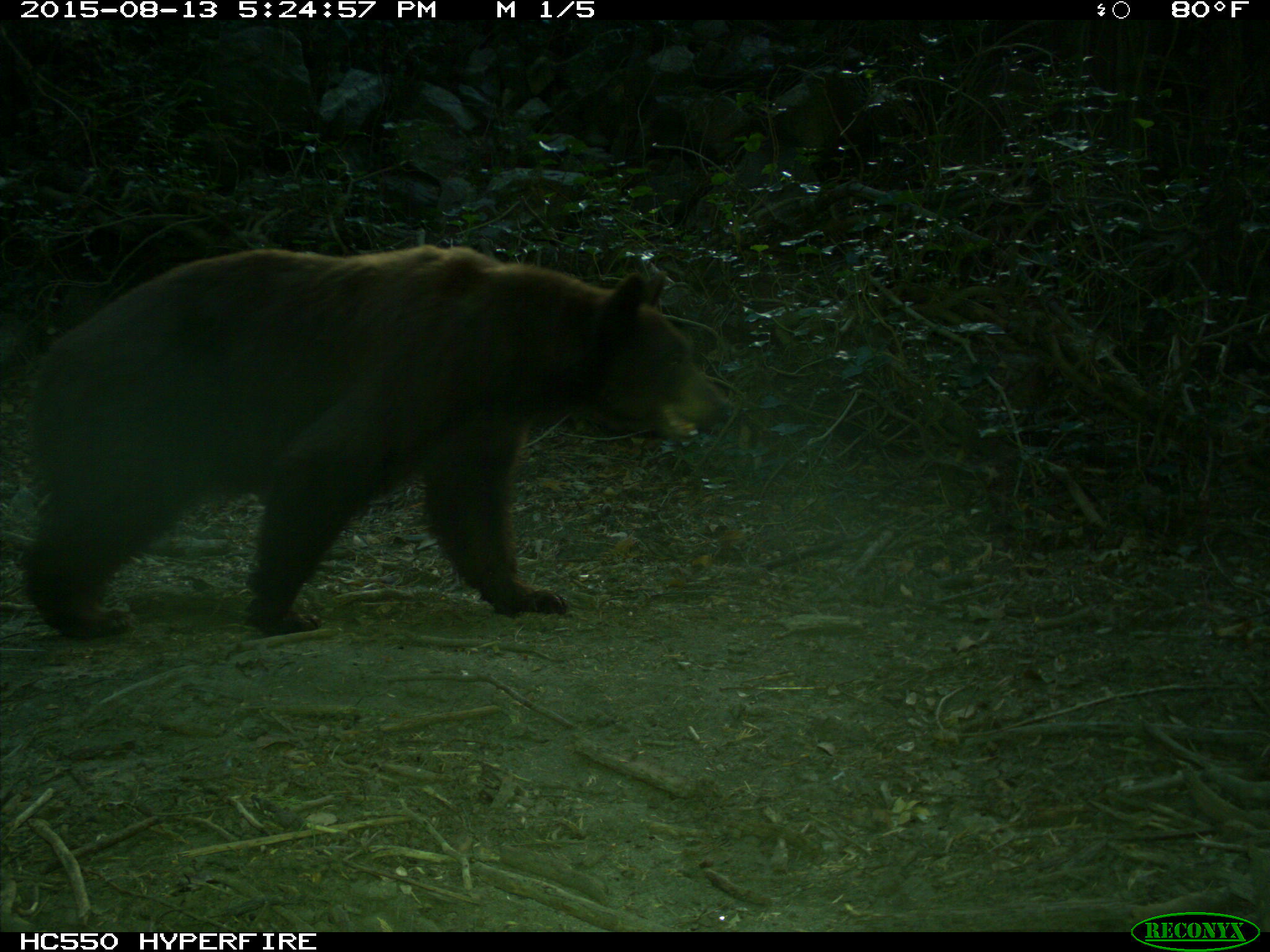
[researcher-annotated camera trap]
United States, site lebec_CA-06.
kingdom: Animalia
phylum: Chordata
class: Mammalia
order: Carnivora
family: Ursidae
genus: Ursus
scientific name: Ursus americanus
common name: american black bear